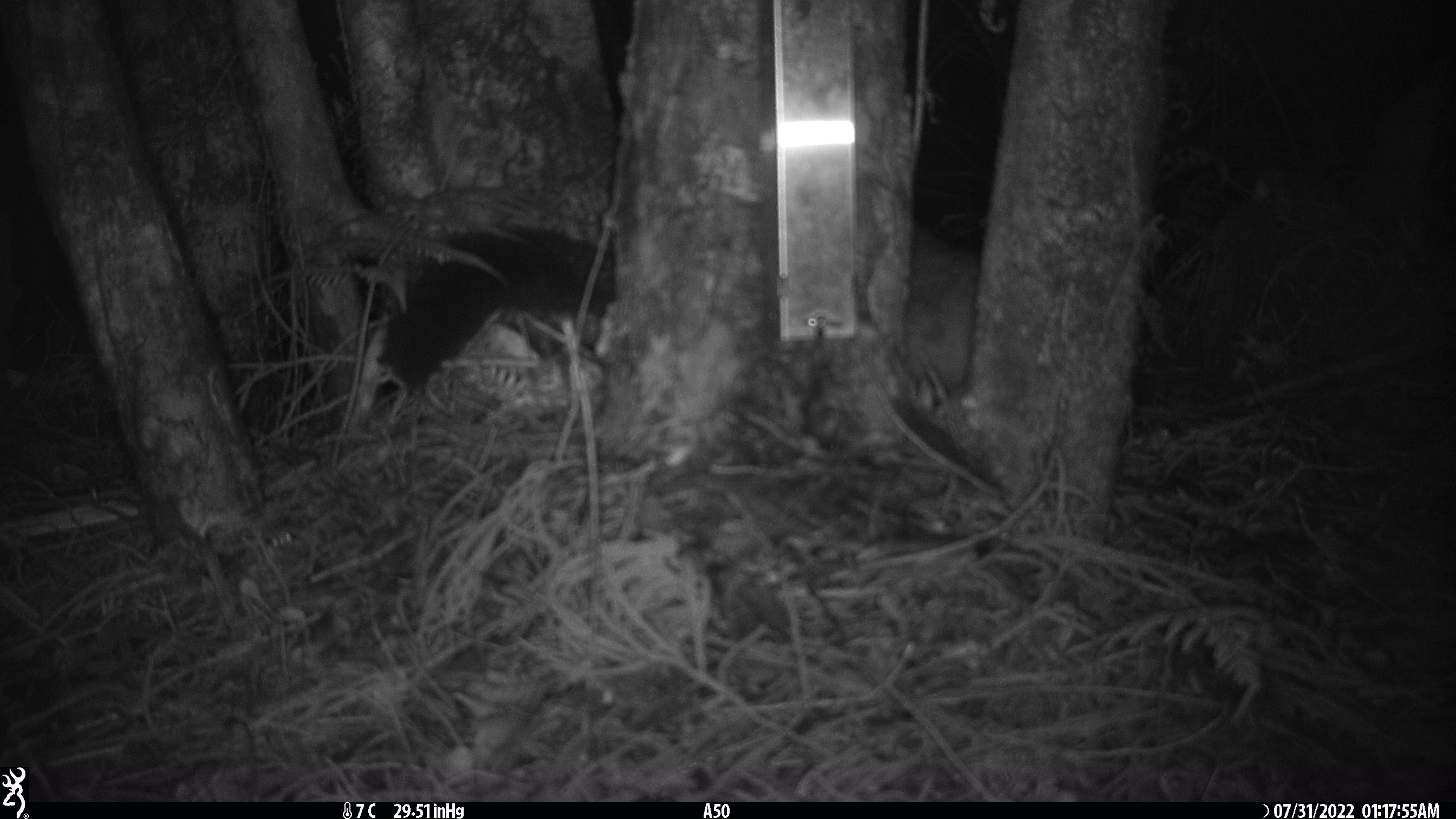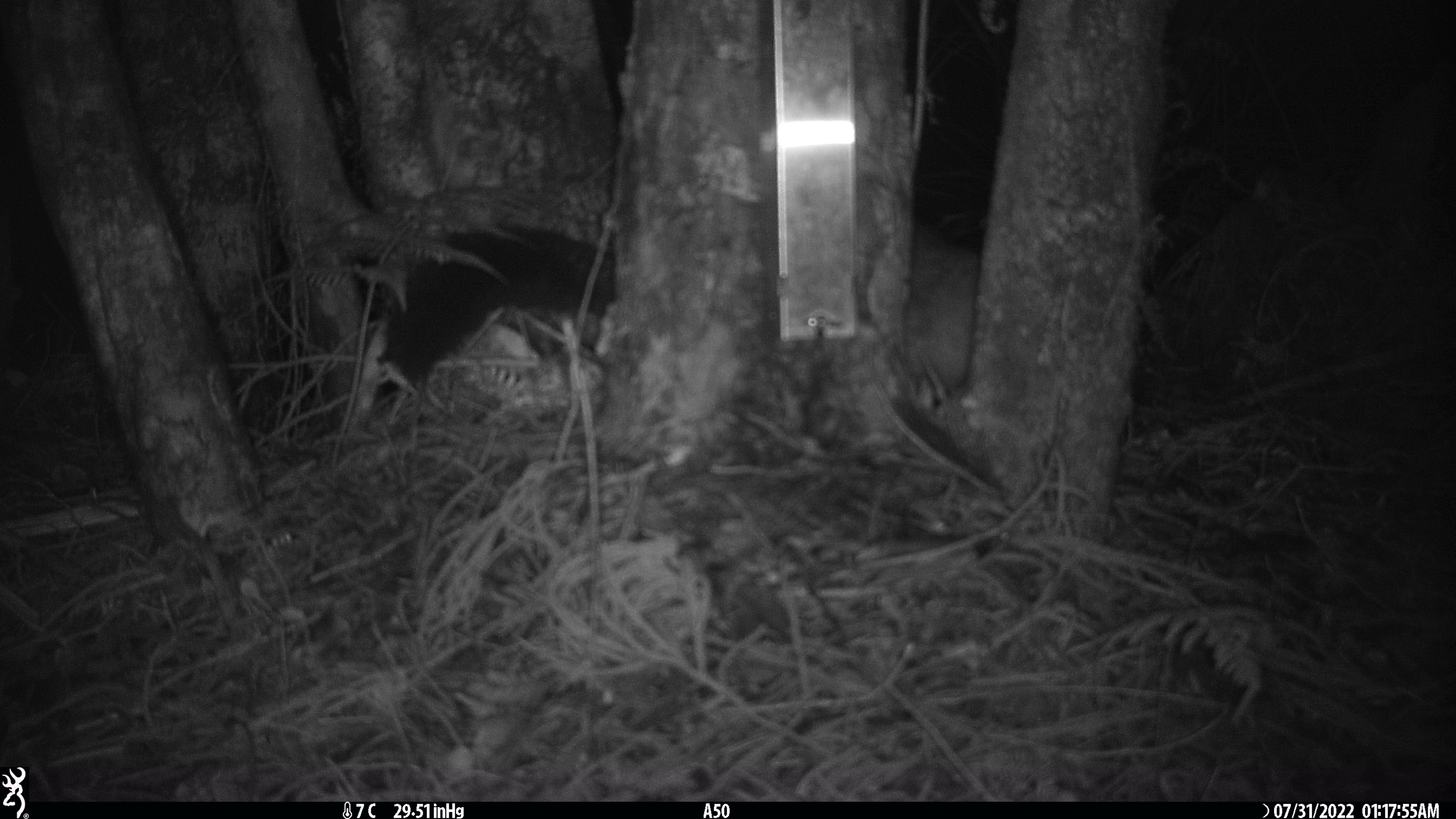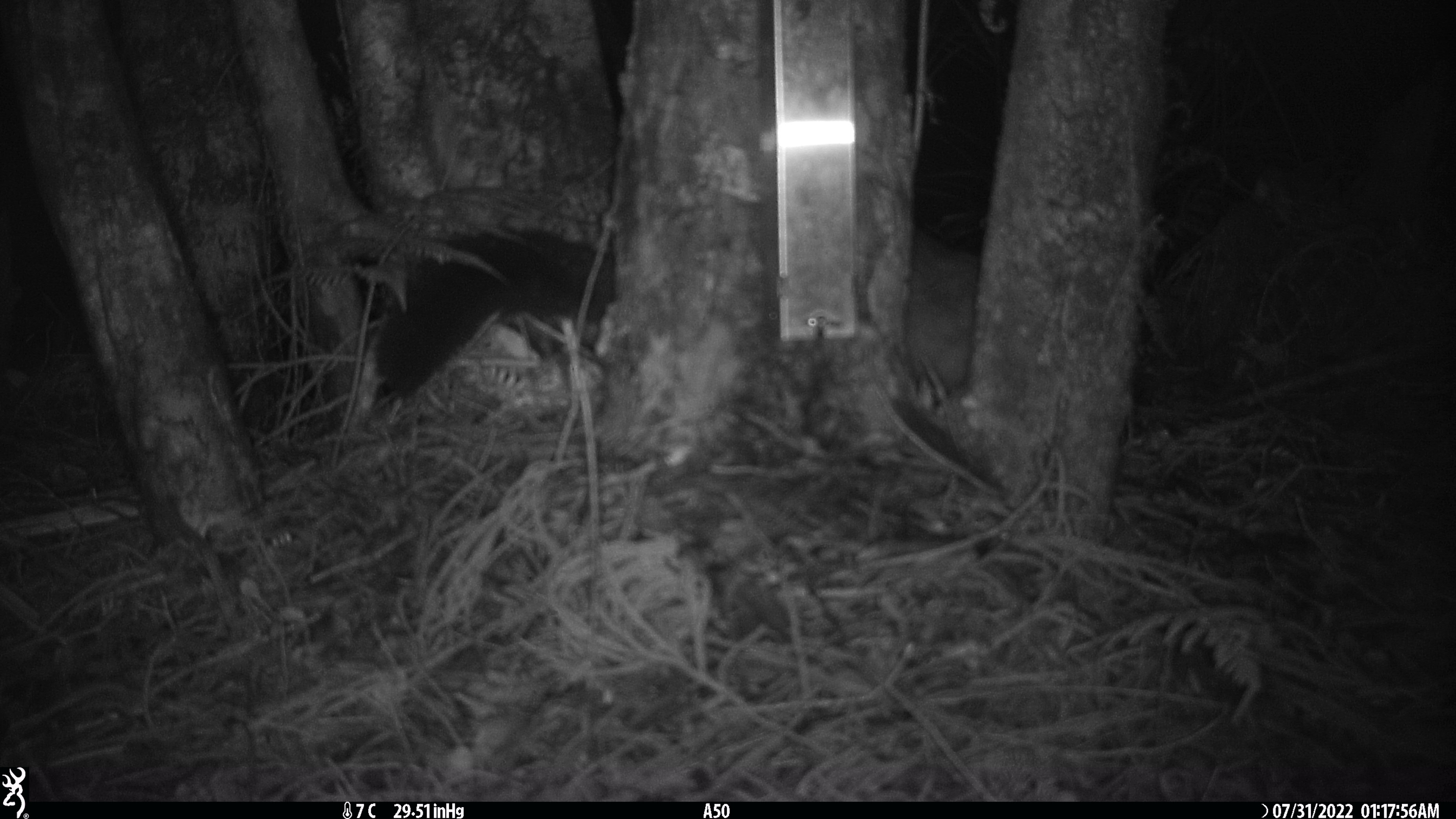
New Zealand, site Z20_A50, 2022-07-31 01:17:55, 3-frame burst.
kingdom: Animalia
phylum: Chordata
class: Mammalia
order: Diprotodontia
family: Phalangeridae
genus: Trichosurus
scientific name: Trichosurus vulpecula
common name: common brushtail possum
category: possum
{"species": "possum (common brushtail possum) (Trichosurus vulpecula)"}